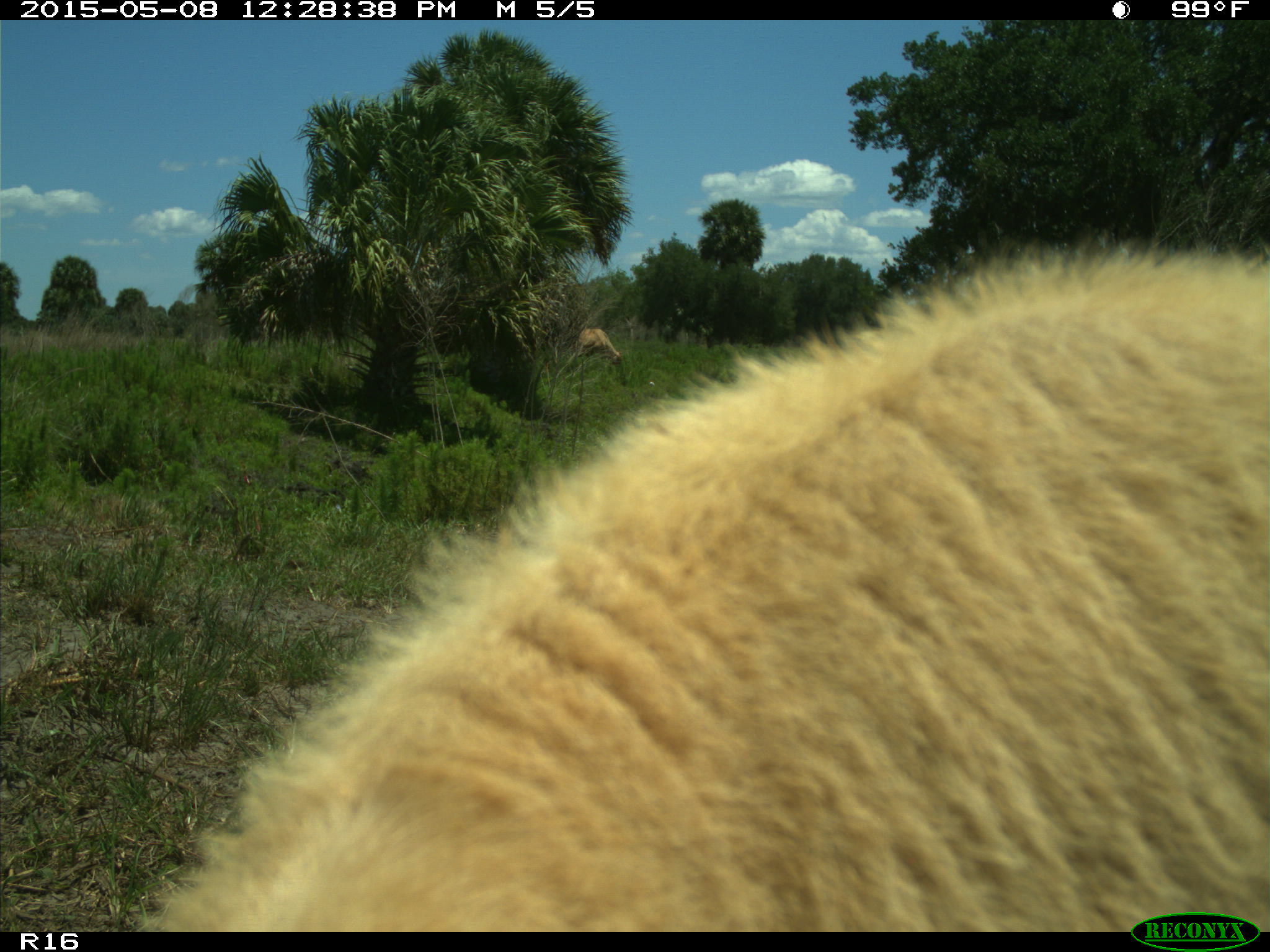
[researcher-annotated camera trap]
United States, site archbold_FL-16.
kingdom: Animalia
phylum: Chordata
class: Mammalia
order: Artiodactyla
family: Bovidae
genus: Bos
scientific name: Bos taurus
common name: domestic cow